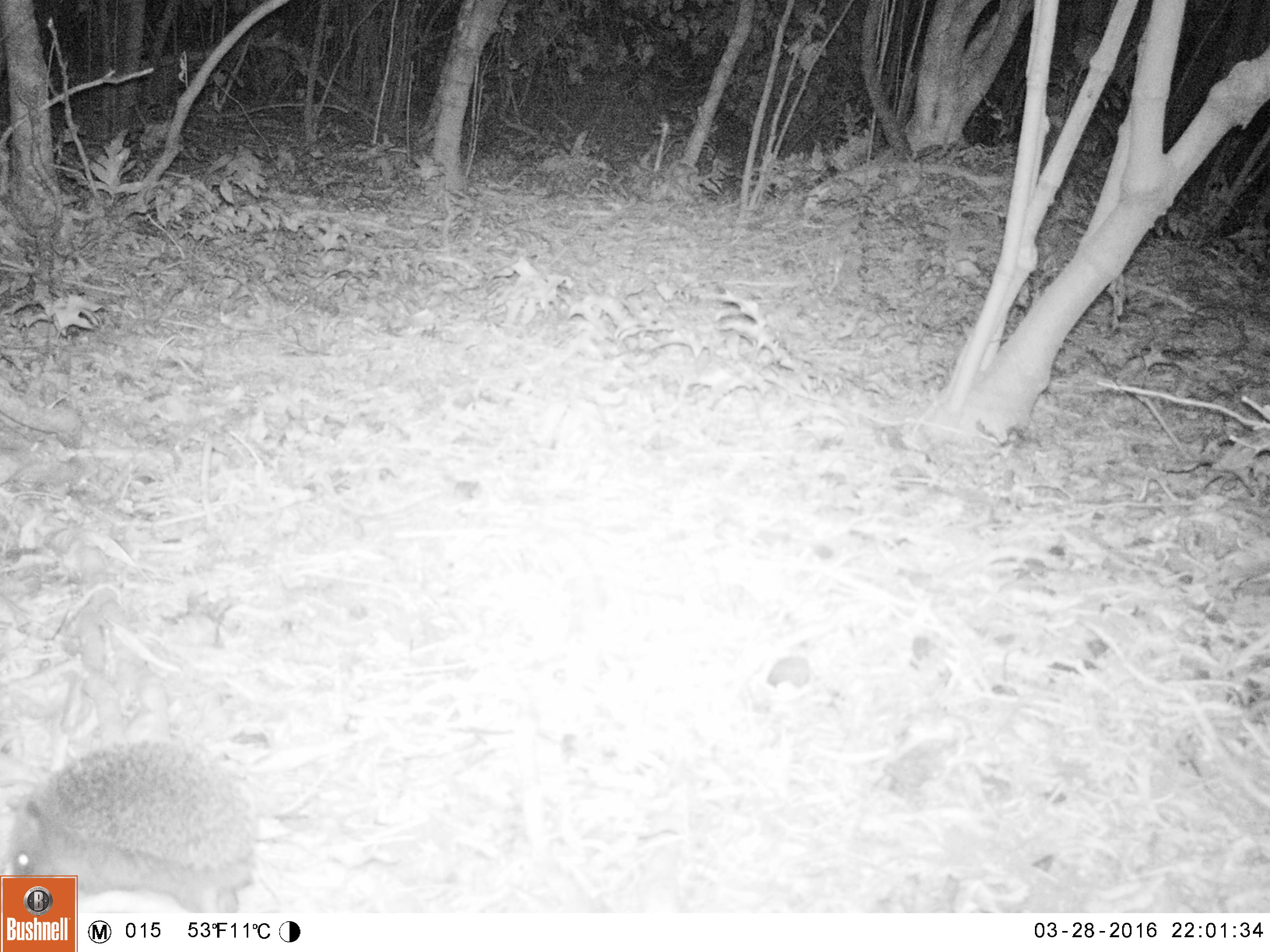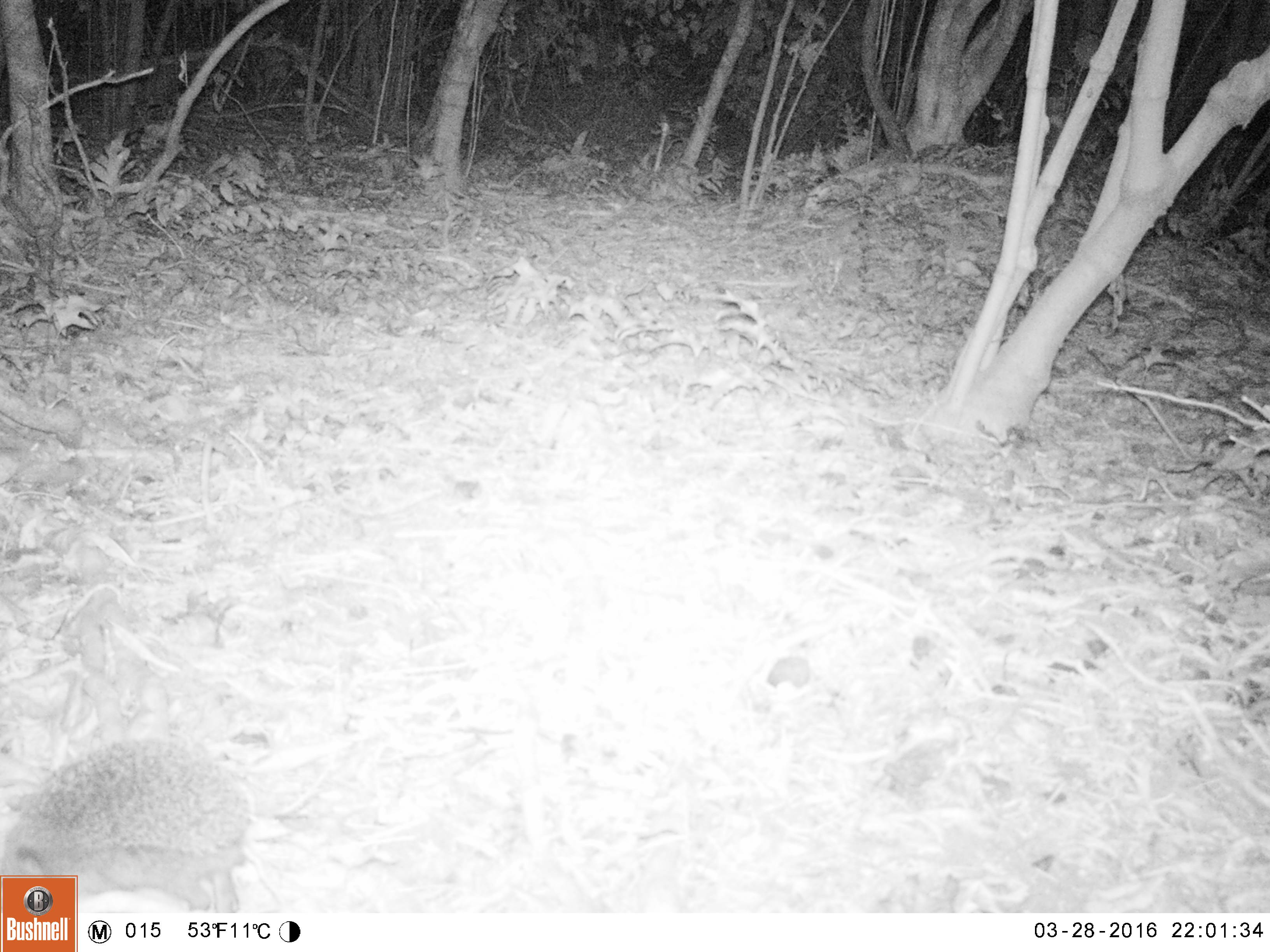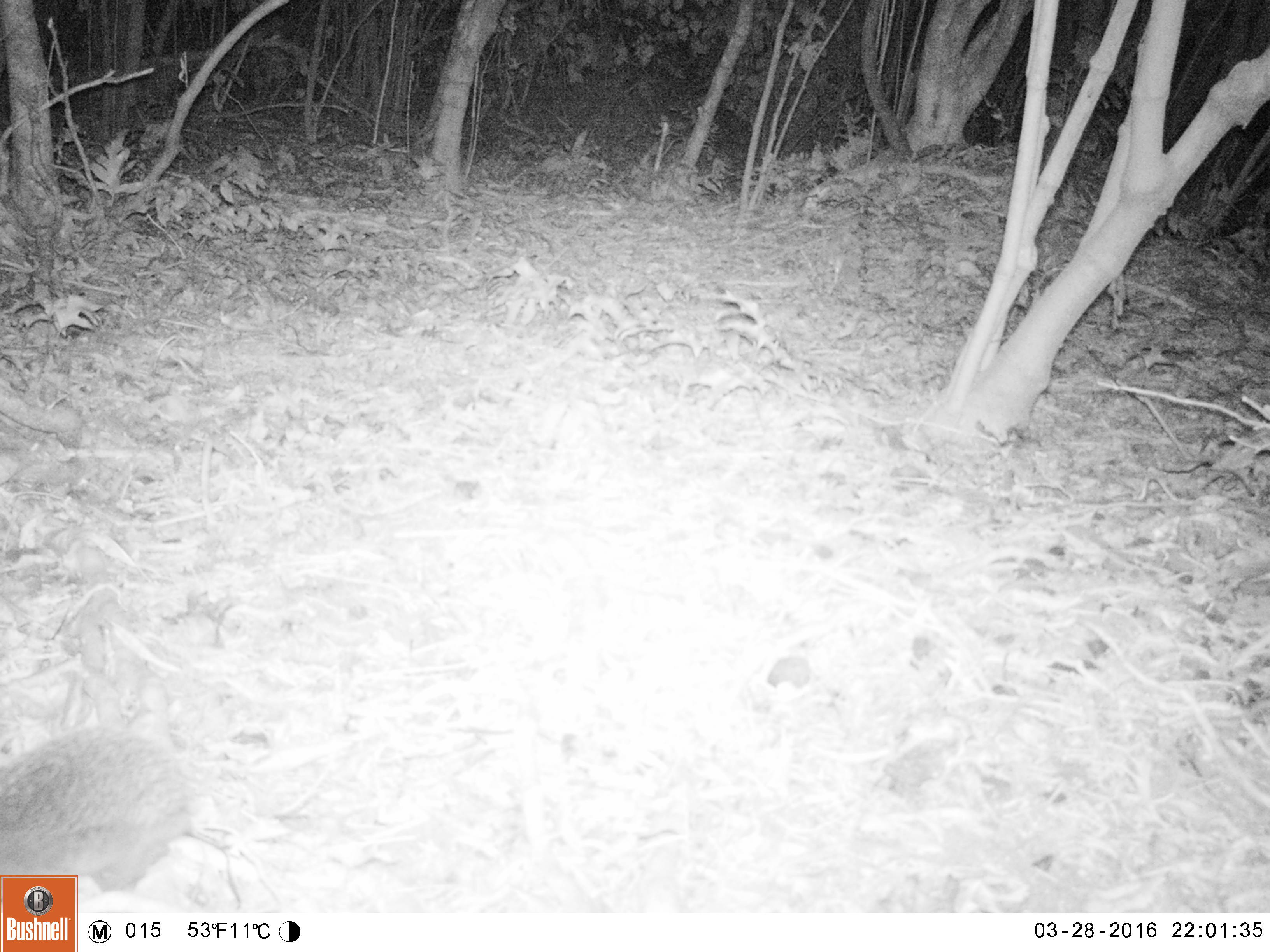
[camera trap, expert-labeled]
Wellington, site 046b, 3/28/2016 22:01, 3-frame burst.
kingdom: Animalia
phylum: Chordata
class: Mammalia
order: Eulipotyphla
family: Erinaceidae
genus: Erinaceus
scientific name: Erinaceus europaeus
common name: hedgehog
Hedgehog (Erinaceus europaeus).